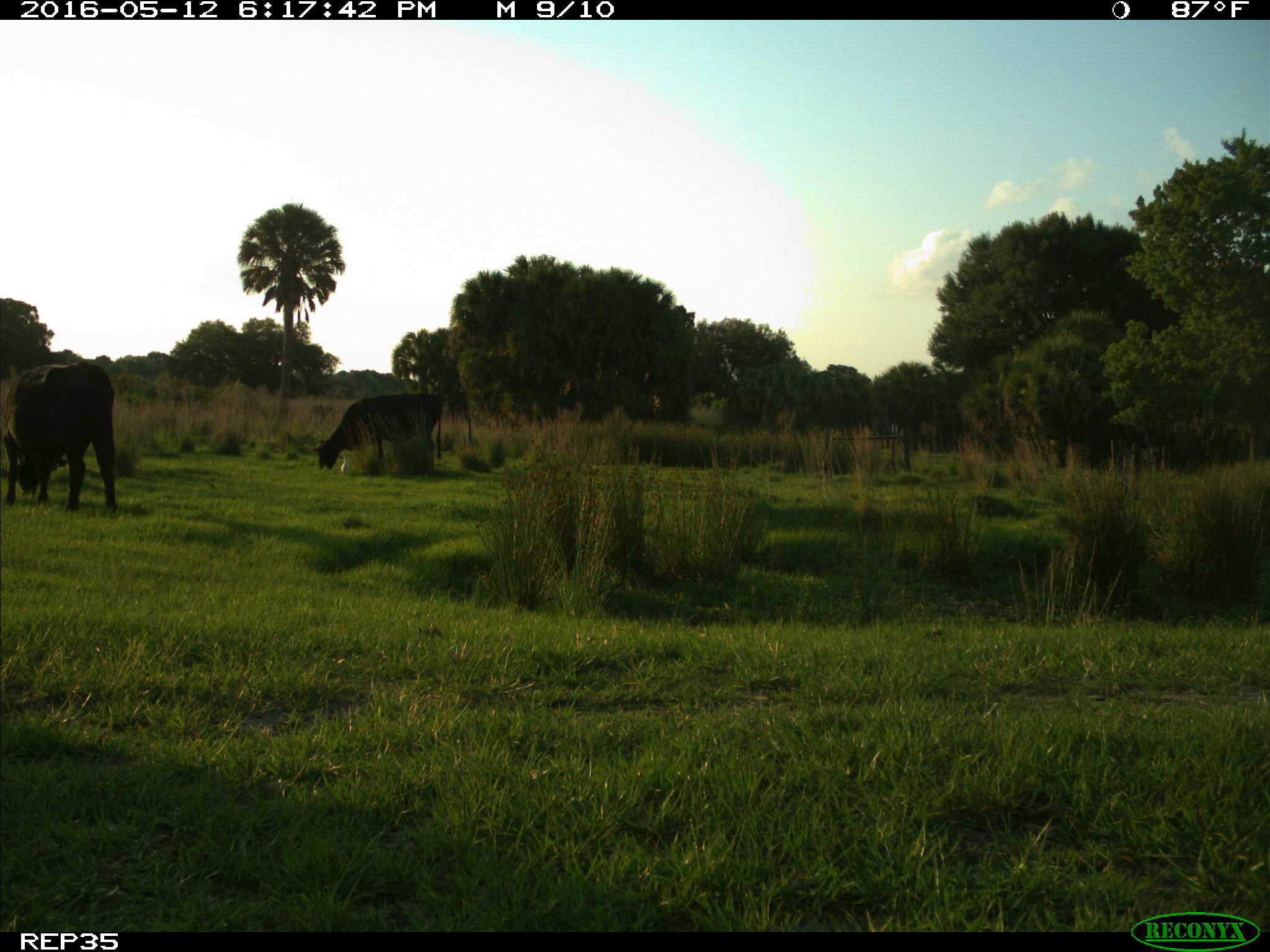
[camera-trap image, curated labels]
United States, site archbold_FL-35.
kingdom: Animalia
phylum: Chordata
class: Mammalia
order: Artiodactyla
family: Bovidae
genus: Bos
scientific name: Bos taurus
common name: domestic cow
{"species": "Bos taurus (domestic cow)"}